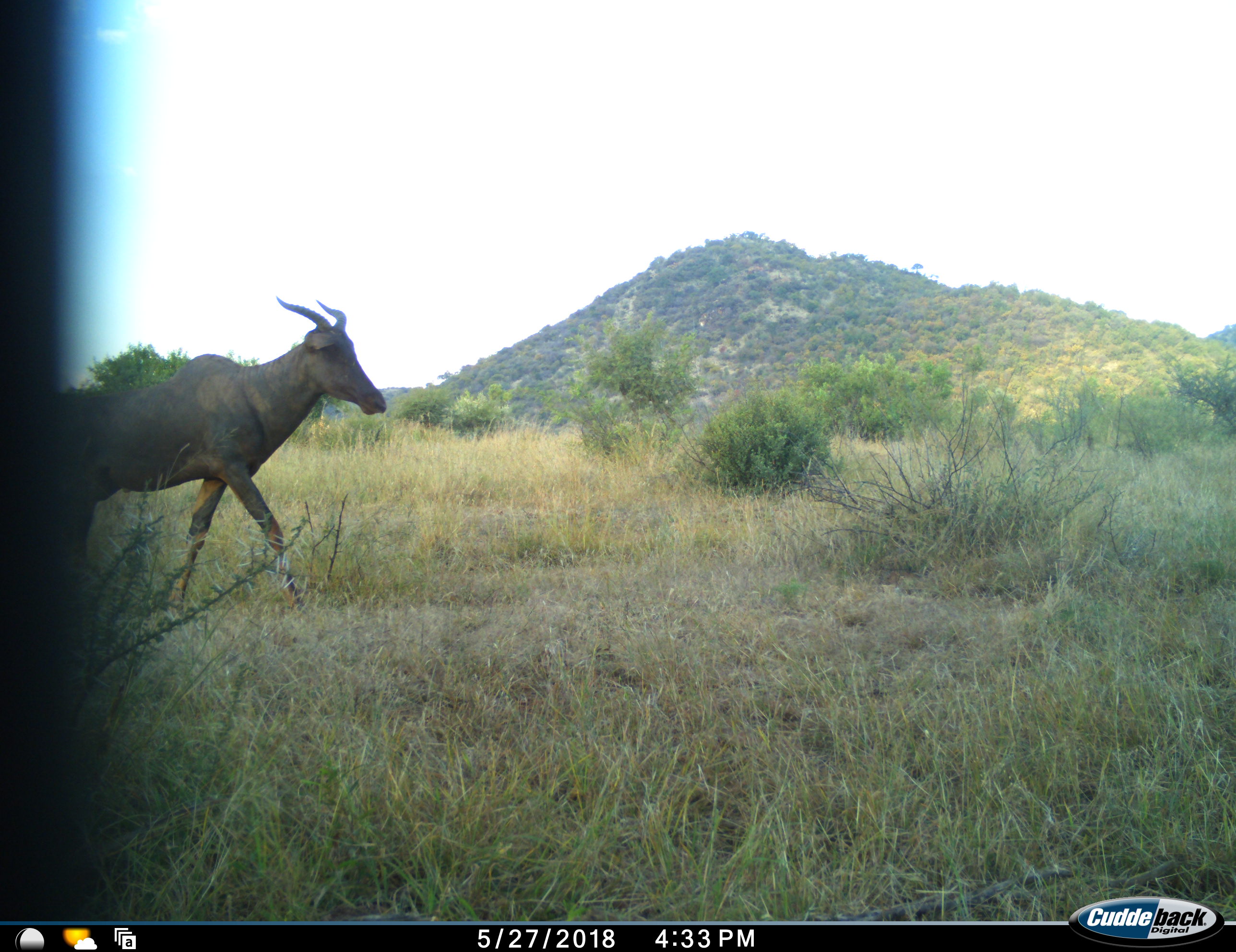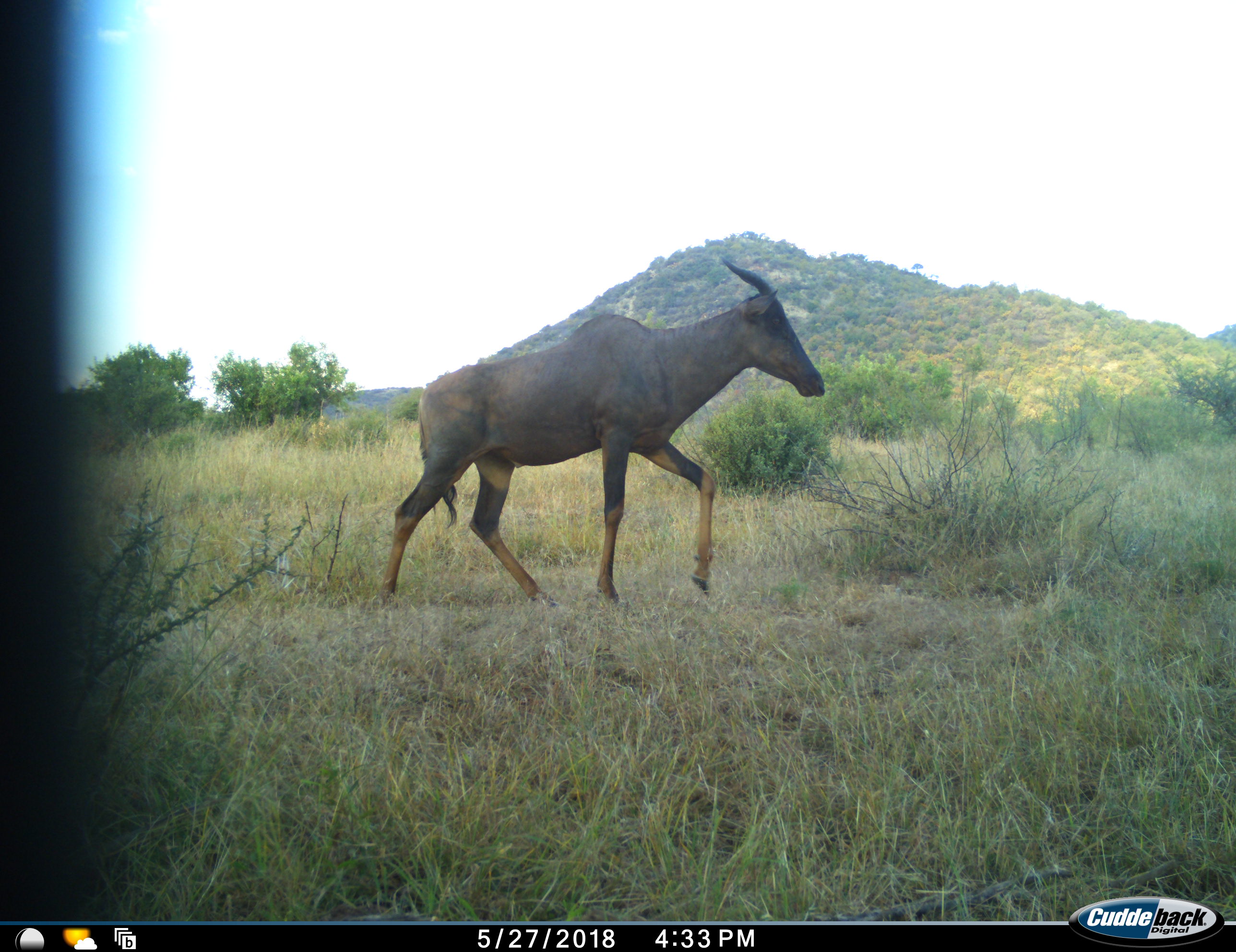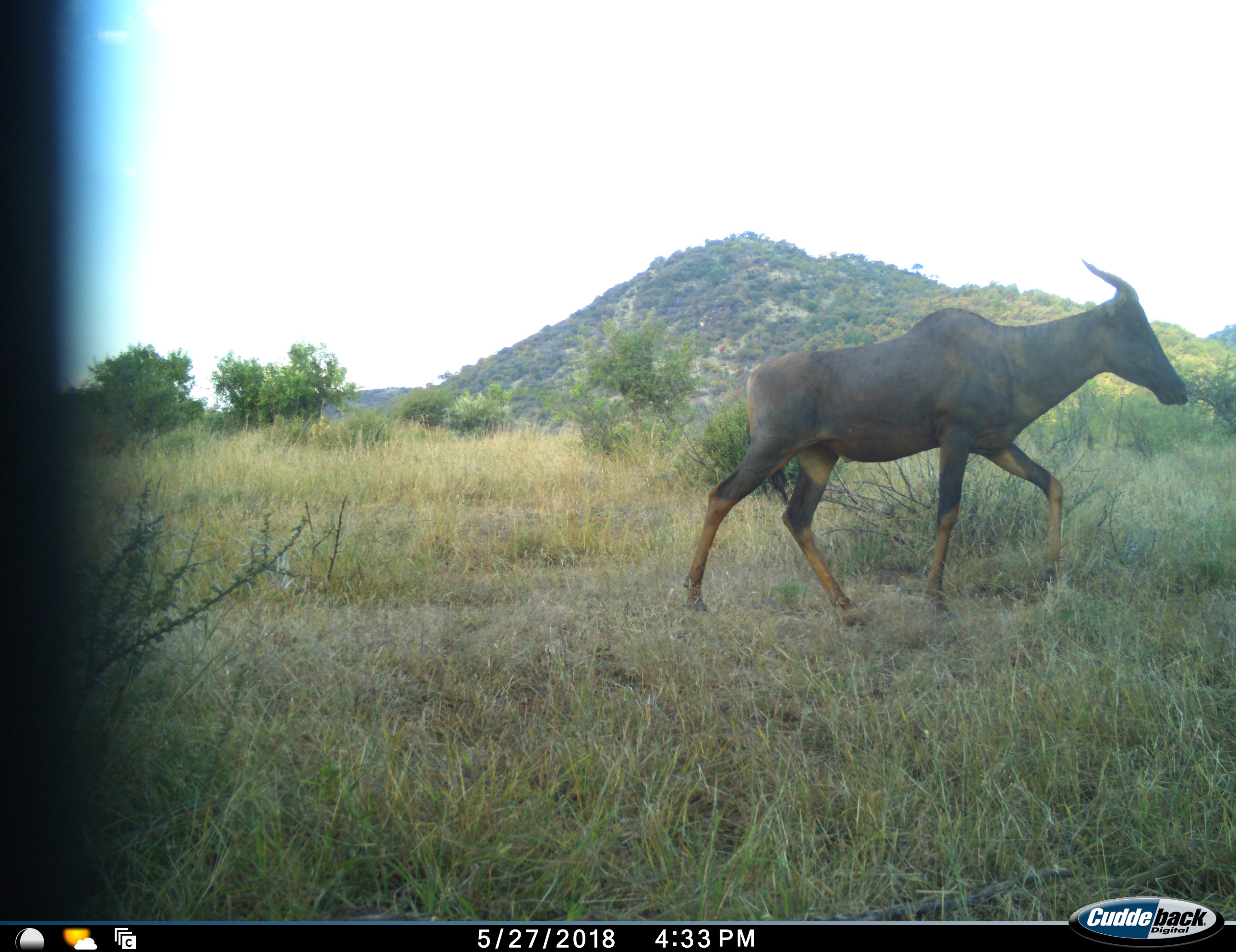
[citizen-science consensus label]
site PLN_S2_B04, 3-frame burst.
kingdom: Animalia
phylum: Chordata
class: Mammalia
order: Artiodactyla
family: Bovidae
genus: Damaliscus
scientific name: Damaliscus lunatus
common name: tsessebe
Tsessebe (Damaliscus lunatus), count 1. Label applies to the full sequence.